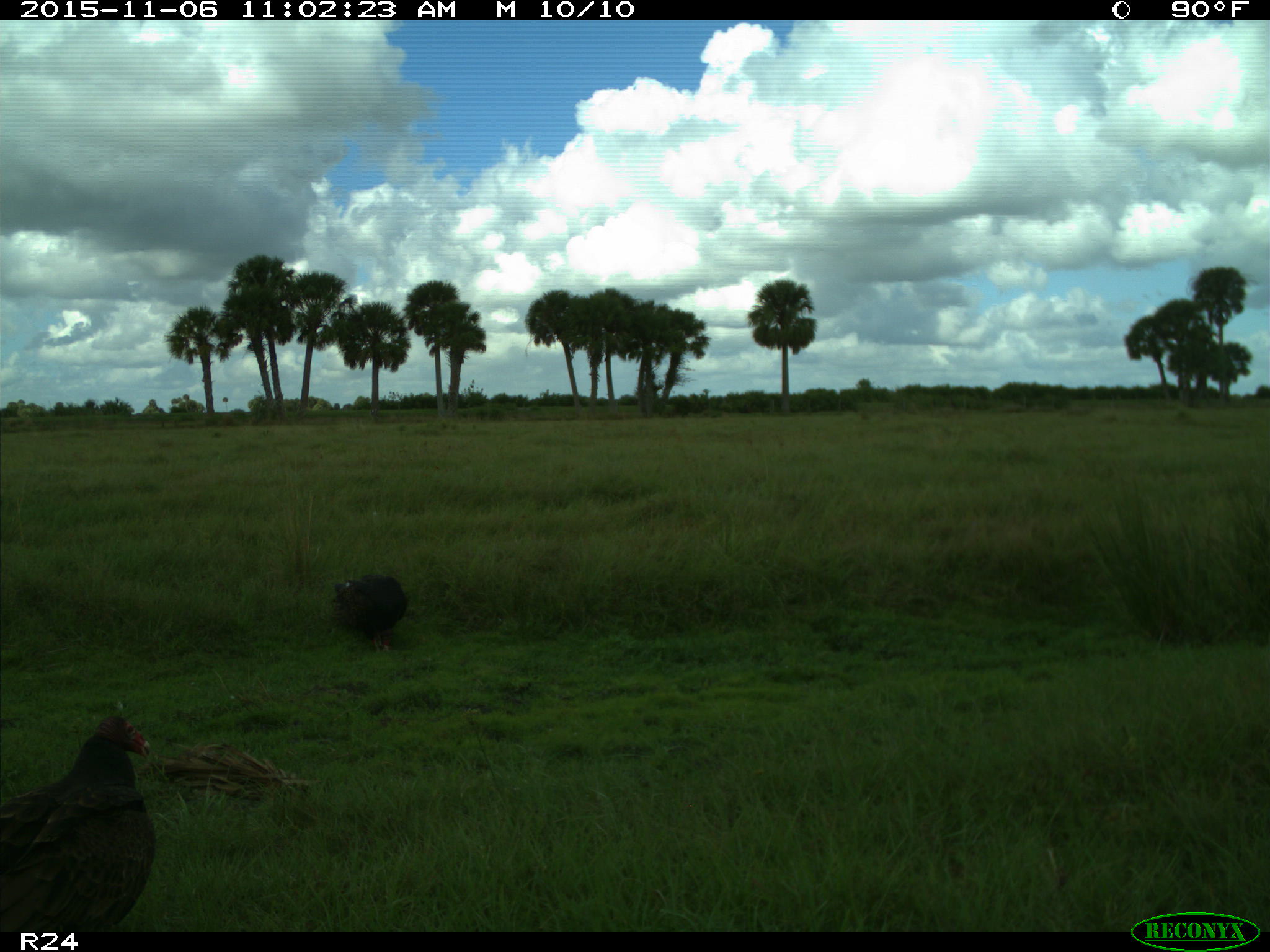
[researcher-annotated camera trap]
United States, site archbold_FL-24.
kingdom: Animalia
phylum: Chordata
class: Aves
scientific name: Aves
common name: birds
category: unidentified bird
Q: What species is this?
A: Unidentified bird (birds) (Aves).